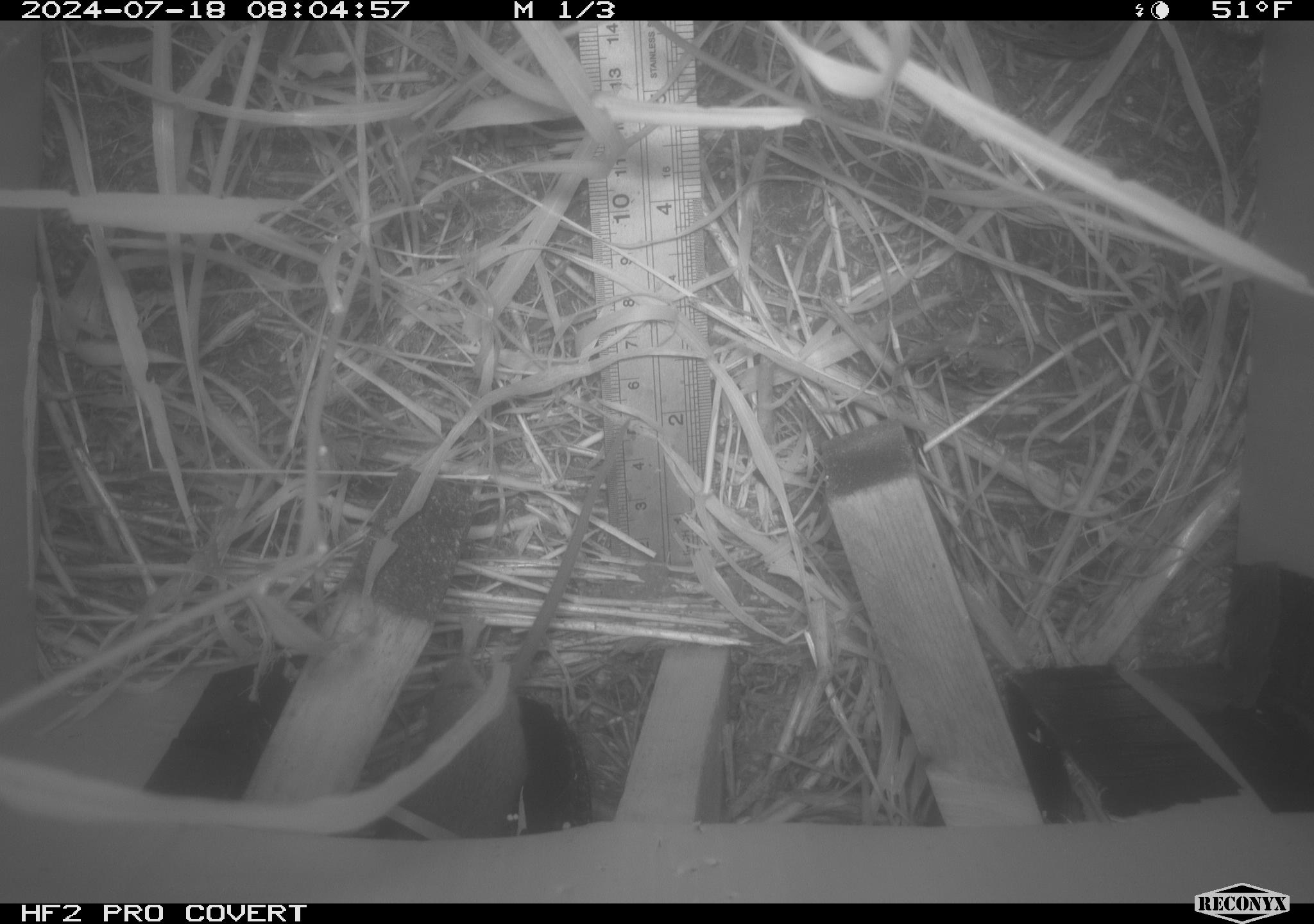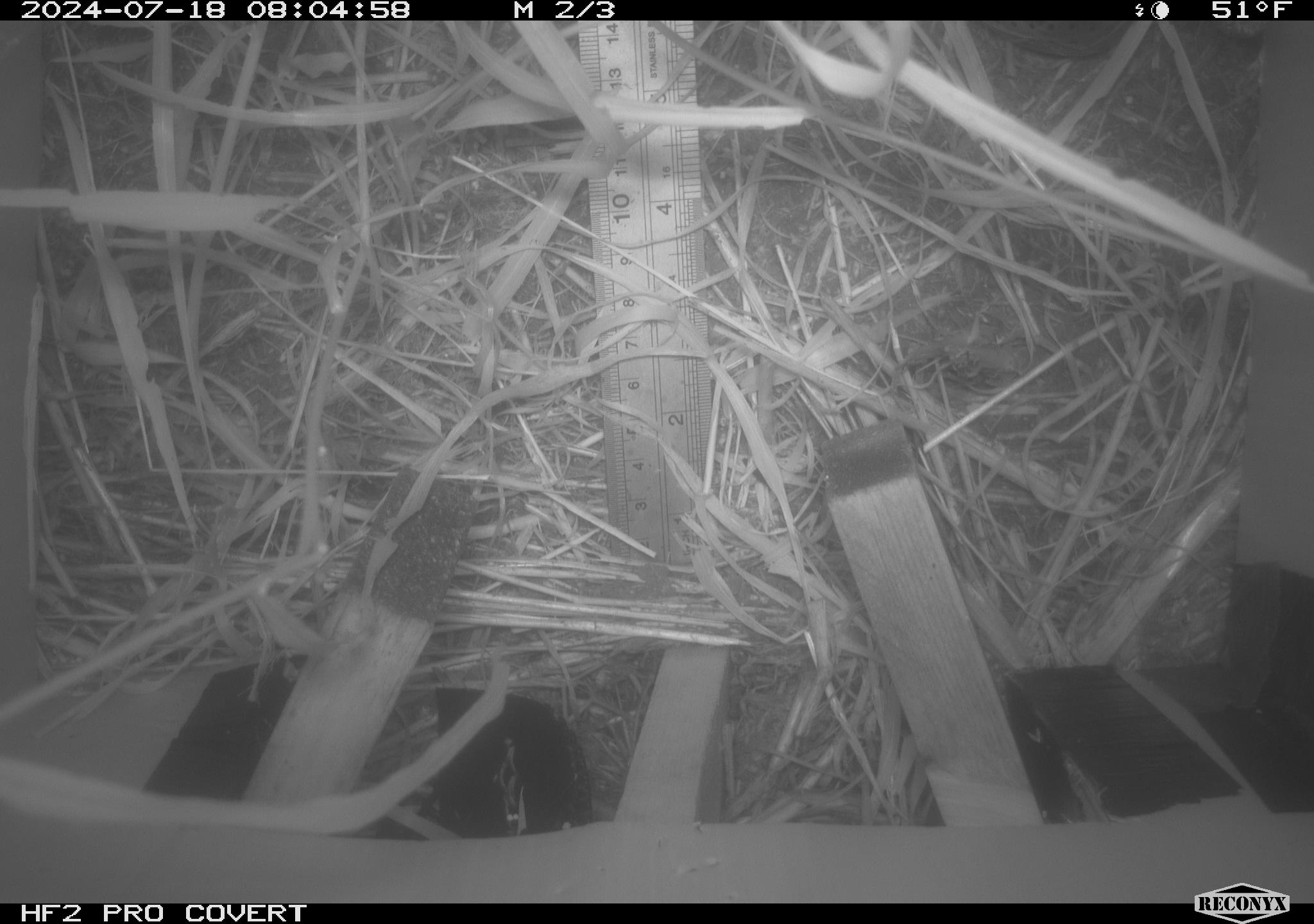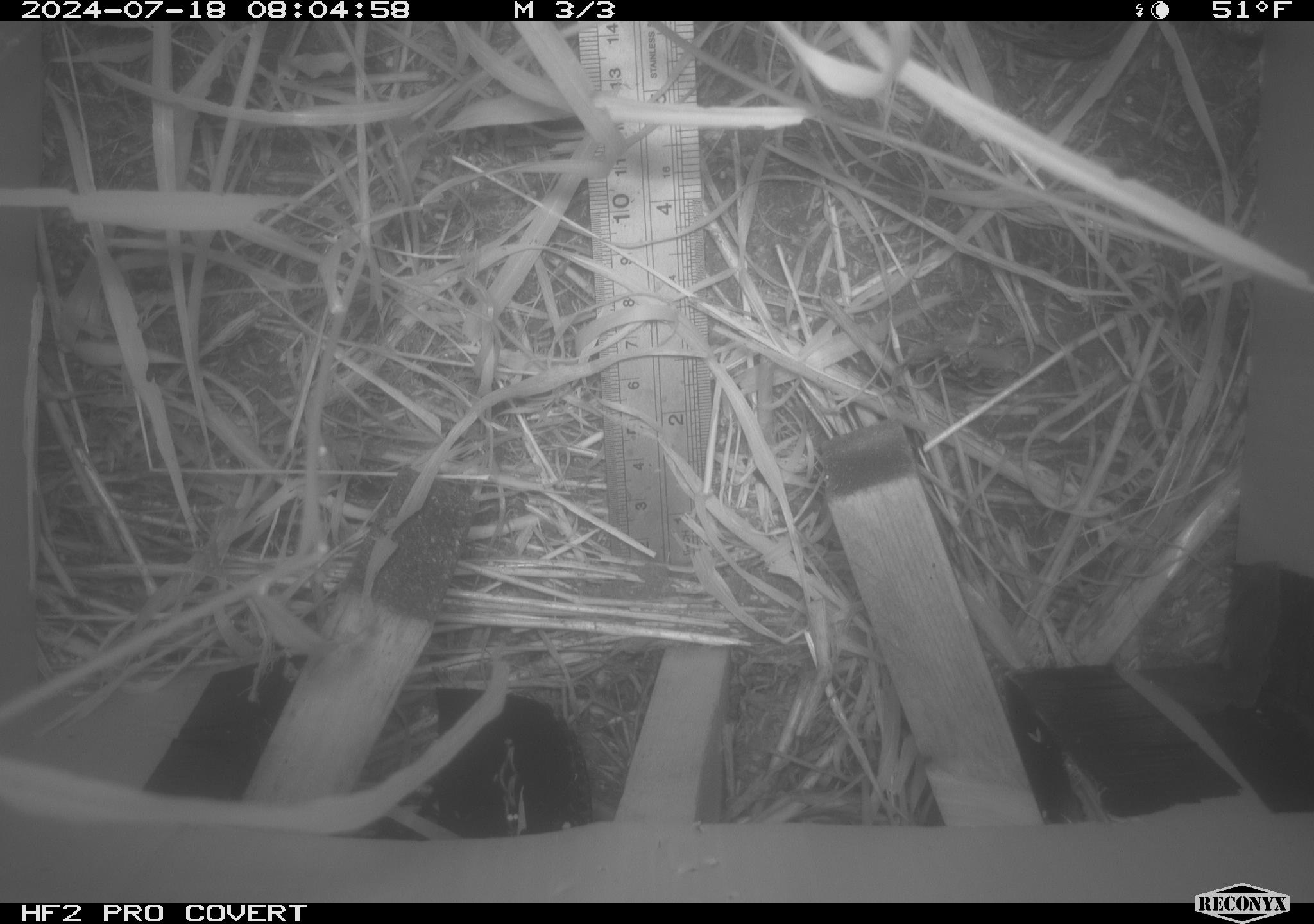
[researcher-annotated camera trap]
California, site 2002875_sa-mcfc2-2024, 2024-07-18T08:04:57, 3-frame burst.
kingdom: Animalia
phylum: Chordata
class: Mammalia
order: Rodentia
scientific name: Rodentia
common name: rodent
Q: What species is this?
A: Rodent (Rodentia).